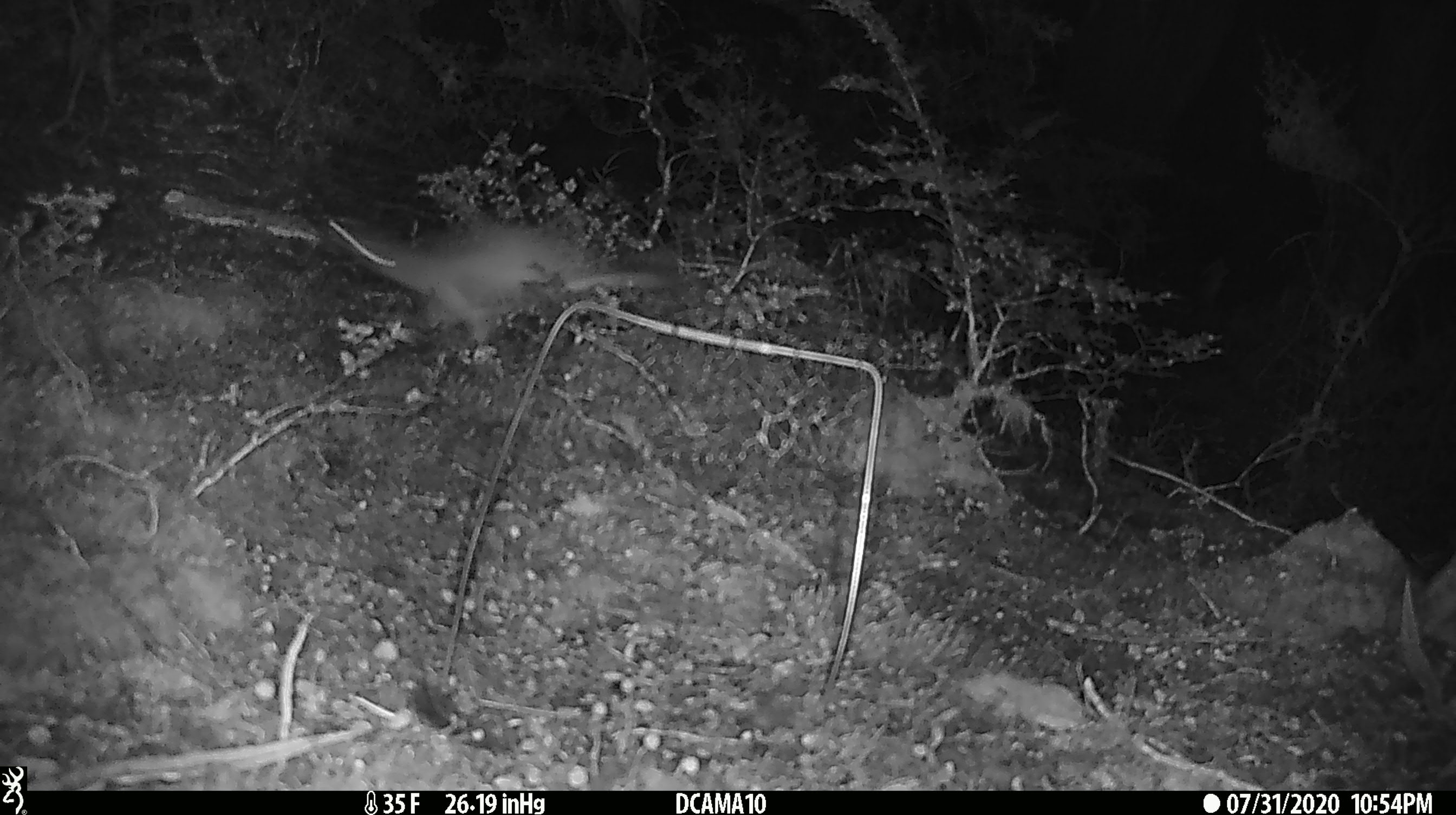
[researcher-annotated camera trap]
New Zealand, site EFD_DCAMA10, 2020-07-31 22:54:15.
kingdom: Animalia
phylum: Chordata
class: Mammalia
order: Carnivora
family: Mustelidae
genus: Mustela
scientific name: Mustela erminea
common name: stoat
Stoat (Mustela erminea).